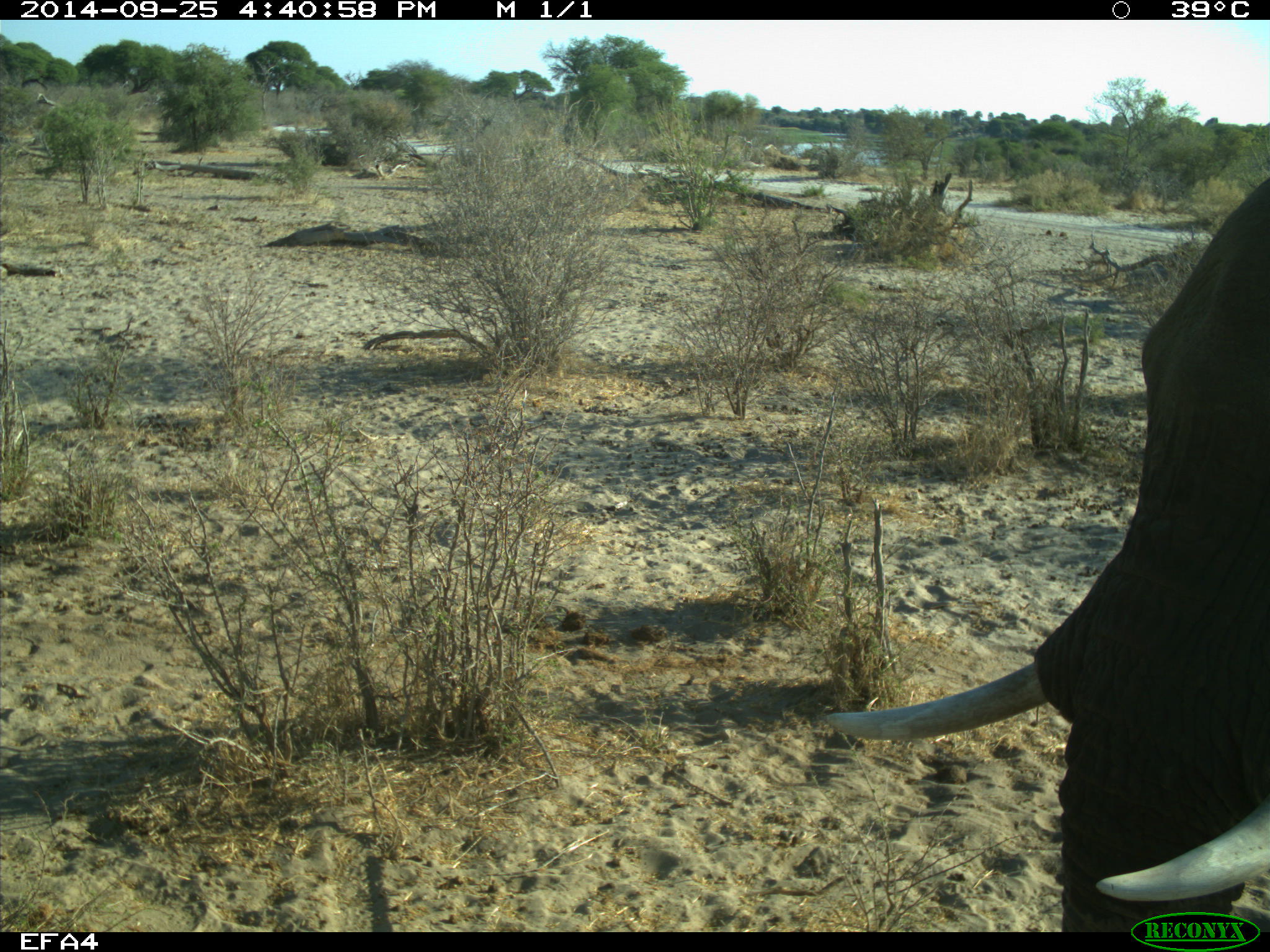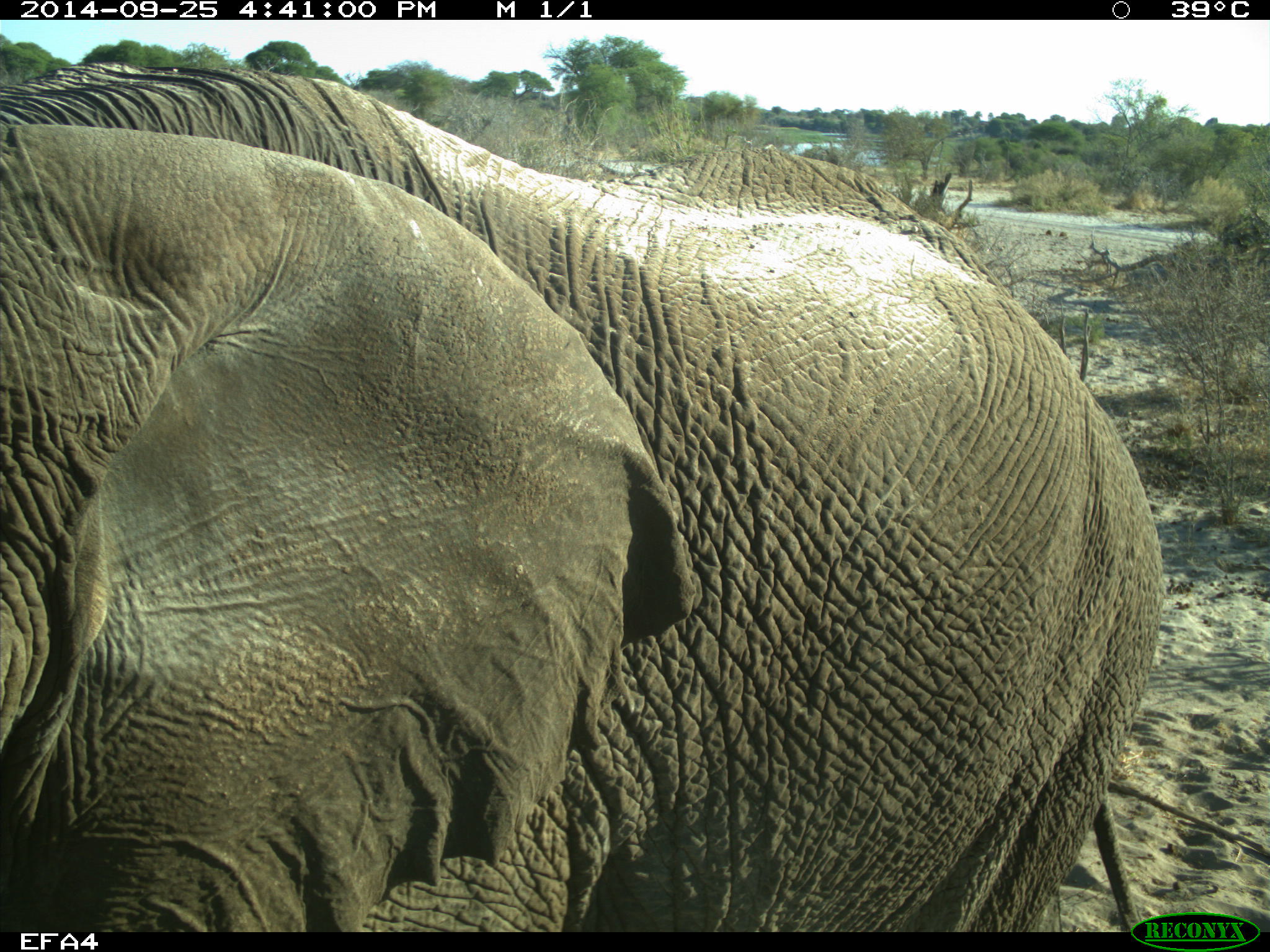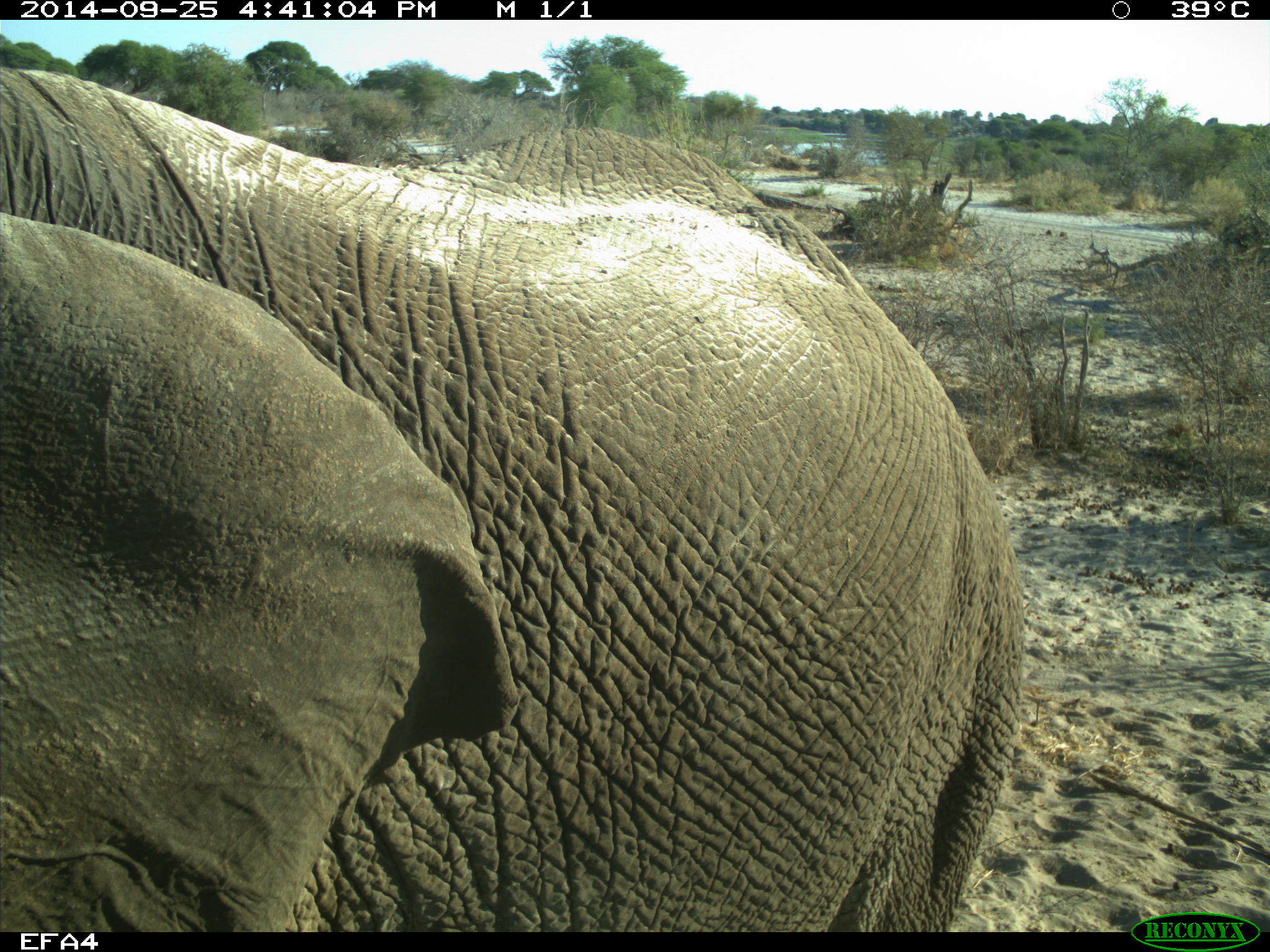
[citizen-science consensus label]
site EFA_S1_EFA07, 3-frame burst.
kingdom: Animalia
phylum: Chordata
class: Mammalia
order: Proboscidea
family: Elephantidae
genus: Loxodonta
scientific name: Loxodonta africana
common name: african bush elephant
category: elephant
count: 1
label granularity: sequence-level